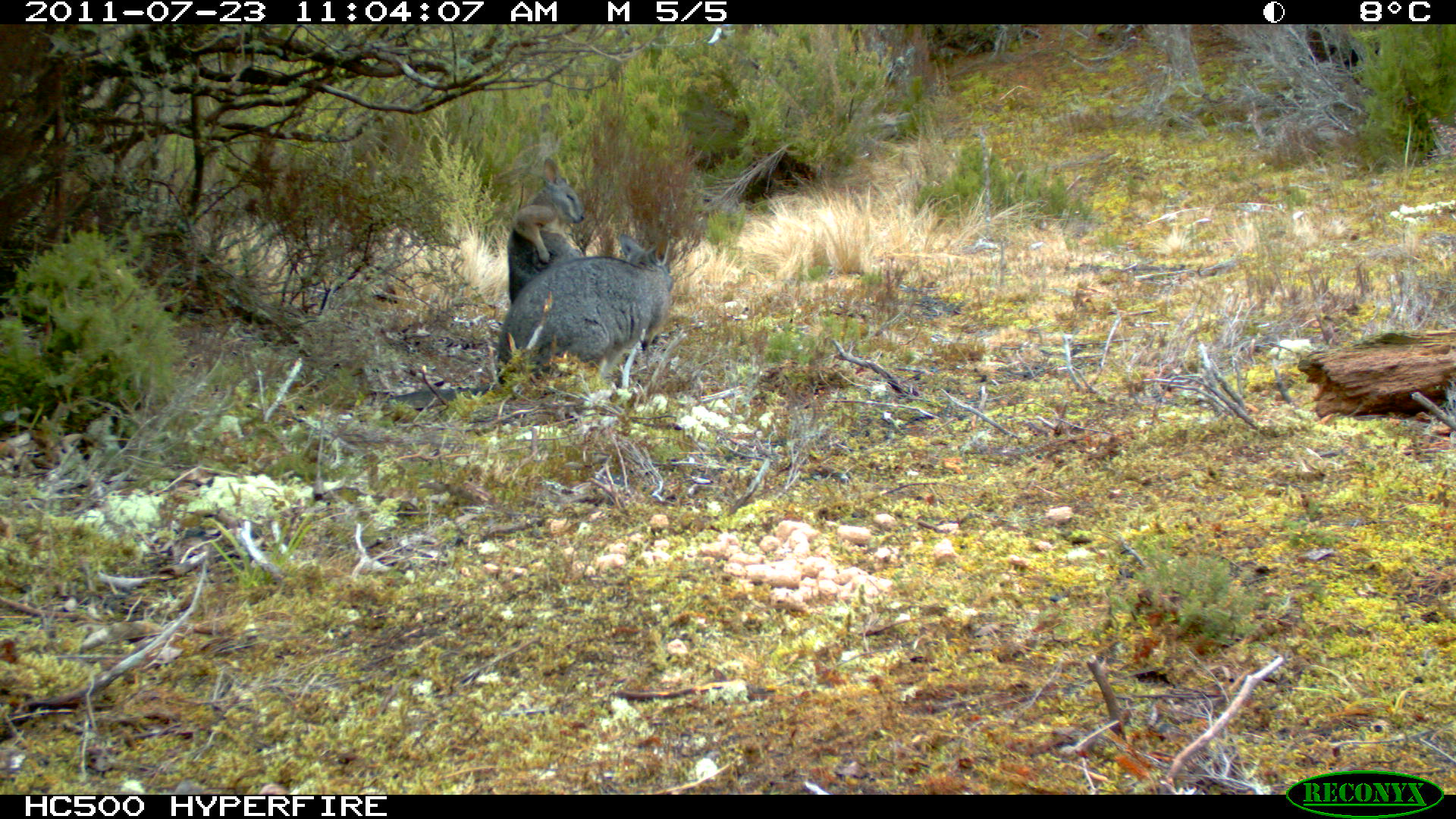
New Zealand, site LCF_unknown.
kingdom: Animalia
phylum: Chordata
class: Mammalia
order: Diprotodontia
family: Macropodidae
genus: Notamacropus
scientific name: Notamacropus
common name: wallaby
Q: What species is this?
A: Wallaby (Notamacropus).